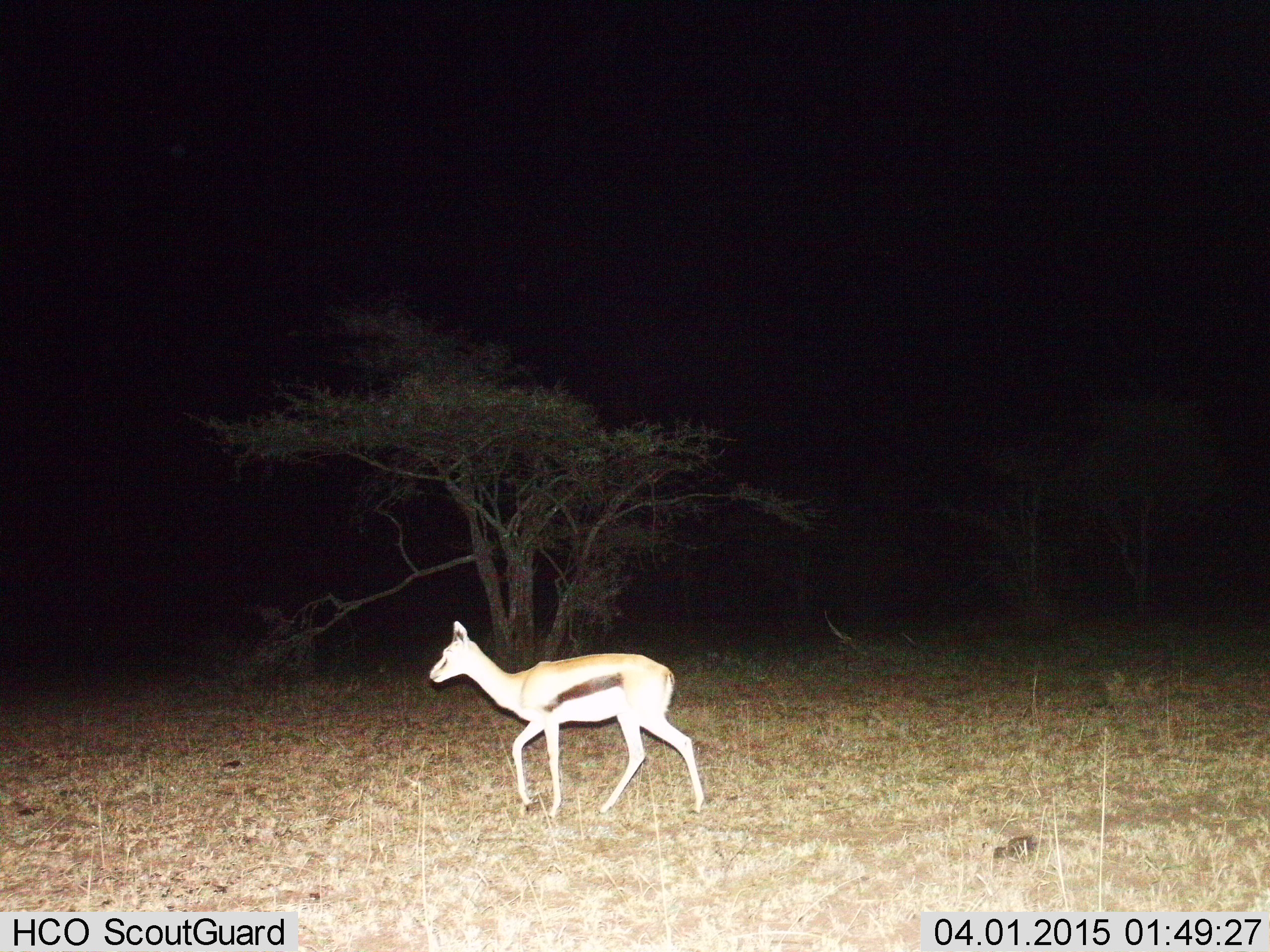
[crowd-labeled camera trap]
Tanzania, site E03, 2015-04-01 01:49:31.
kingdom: Animalia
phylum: Chordata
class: Mammalia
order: Artiodactyla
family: Bovidae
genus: Eudorcas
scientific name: Eudorcas thomsonii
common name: thomson's gazelle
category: gazellethomsons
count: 1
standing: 10%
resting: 0%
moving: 90%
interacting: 0%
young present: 0%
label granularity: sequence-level